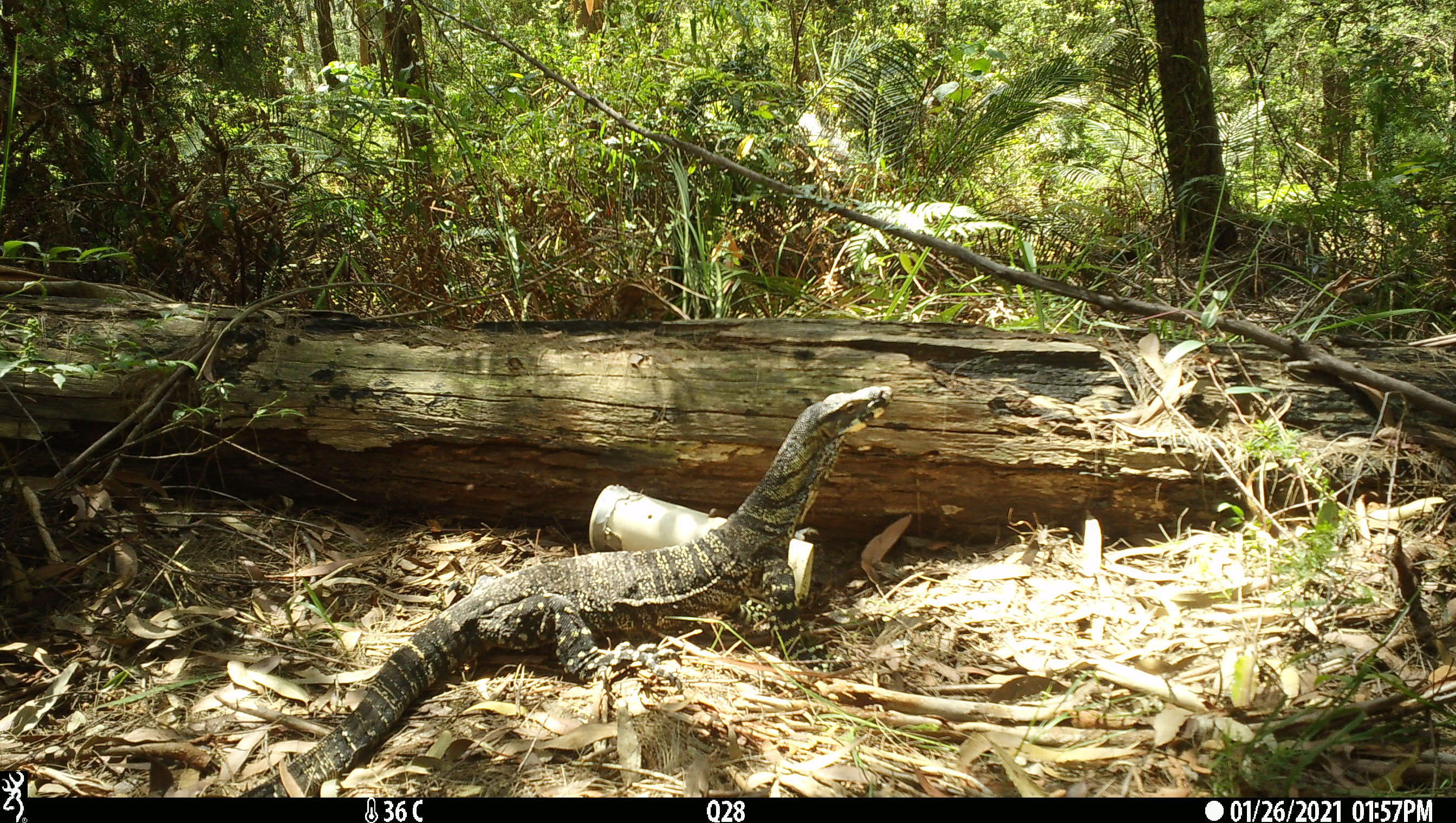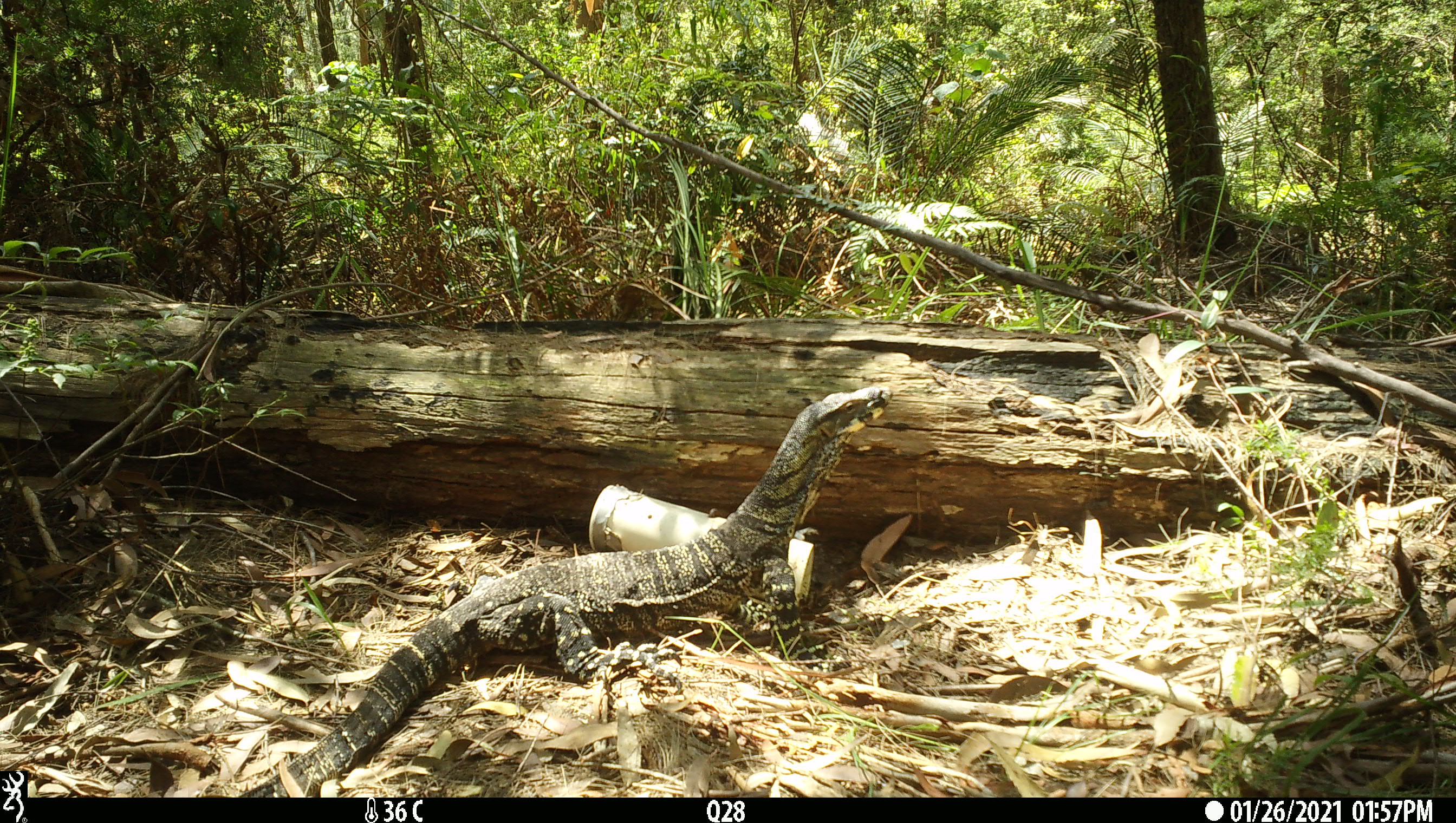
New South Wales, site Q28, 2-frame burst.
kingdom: Animalia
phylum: Chordata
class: Reptilia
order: Squamata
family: Varanidae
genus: Varanus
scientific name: Varanus varius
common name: lace monitor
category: goanna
Goanna (lace monitor) (Varanus varius).